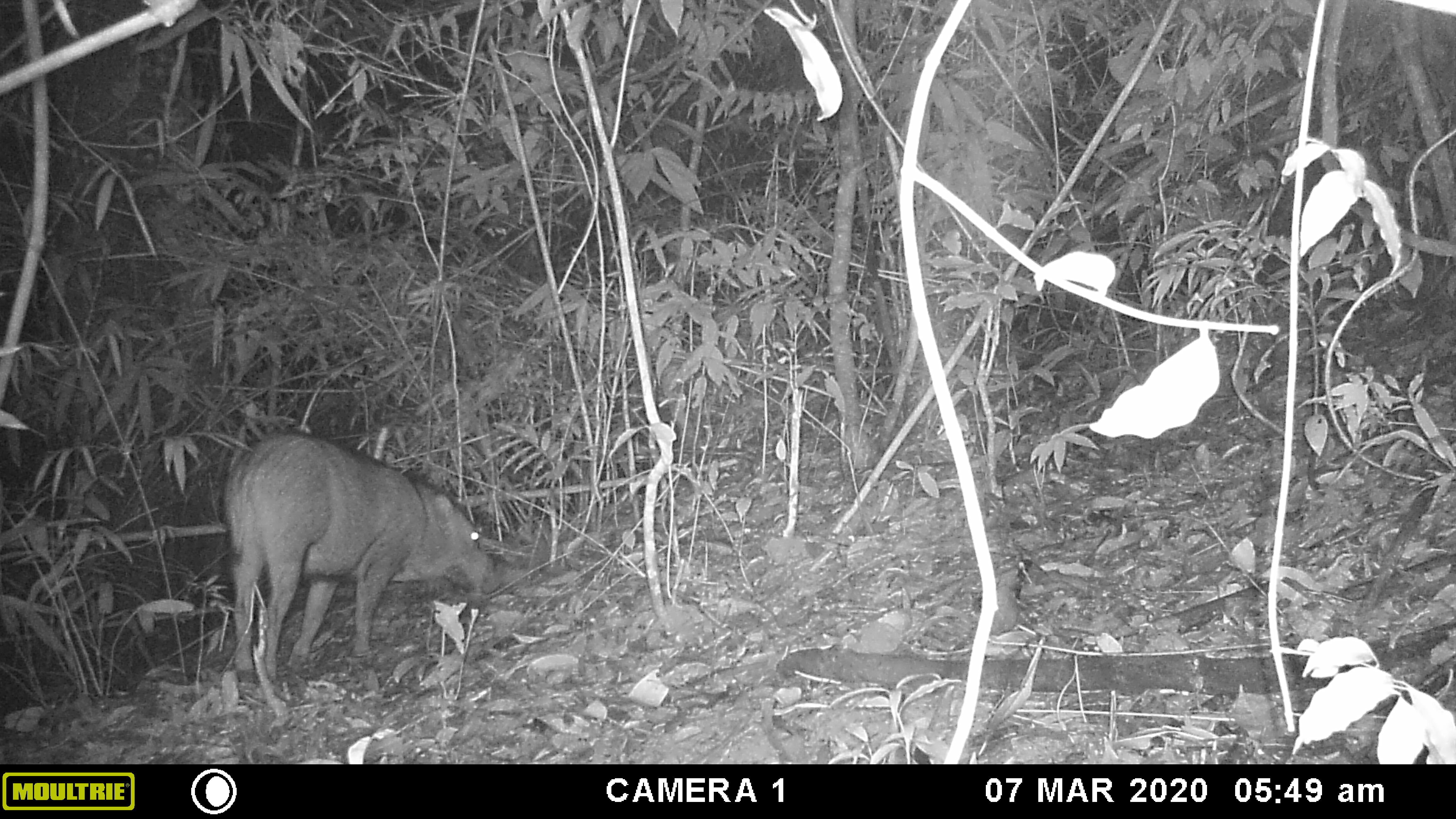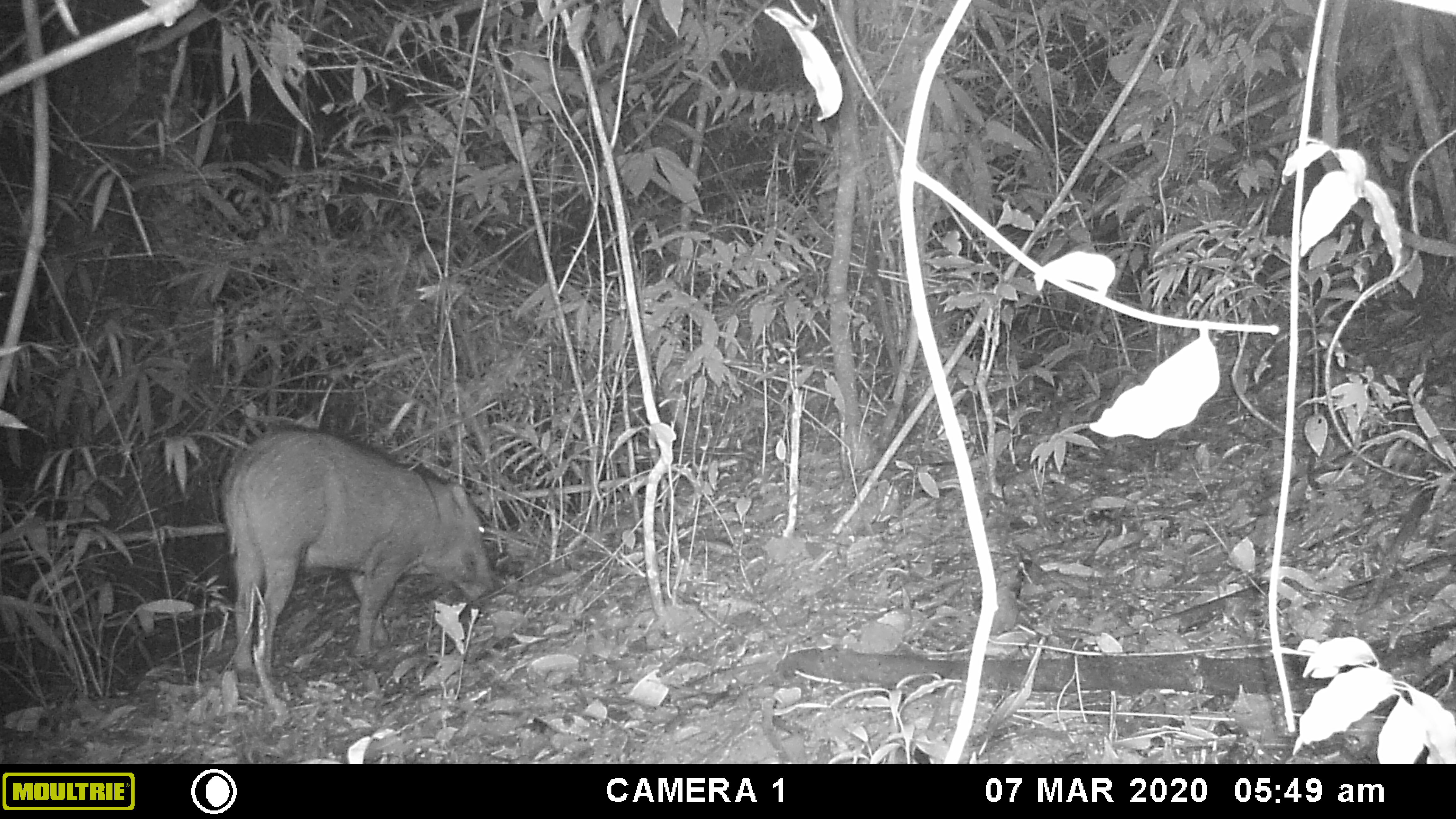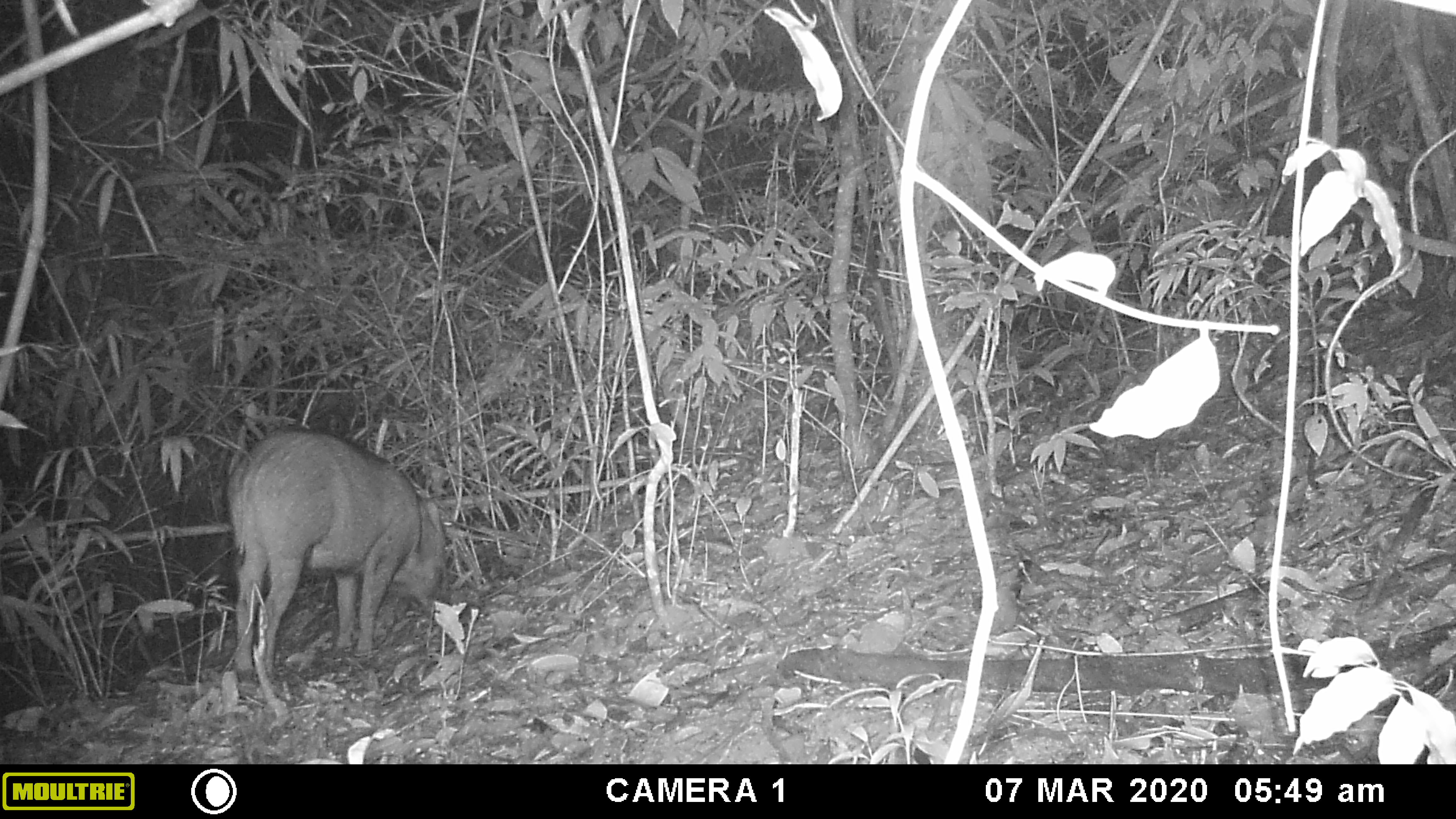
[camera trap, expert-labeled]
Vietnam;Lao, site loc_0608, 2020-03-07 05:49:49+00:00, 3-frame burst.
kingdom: Animalia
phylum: Chordata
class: Mammalia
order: Artiodactyla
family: Suidae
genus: Sus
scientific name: Sus scrofa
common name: eurasian wild pig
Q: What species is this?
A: Eurasian wild pig (Sus scrofa).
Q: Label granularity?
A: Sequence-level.